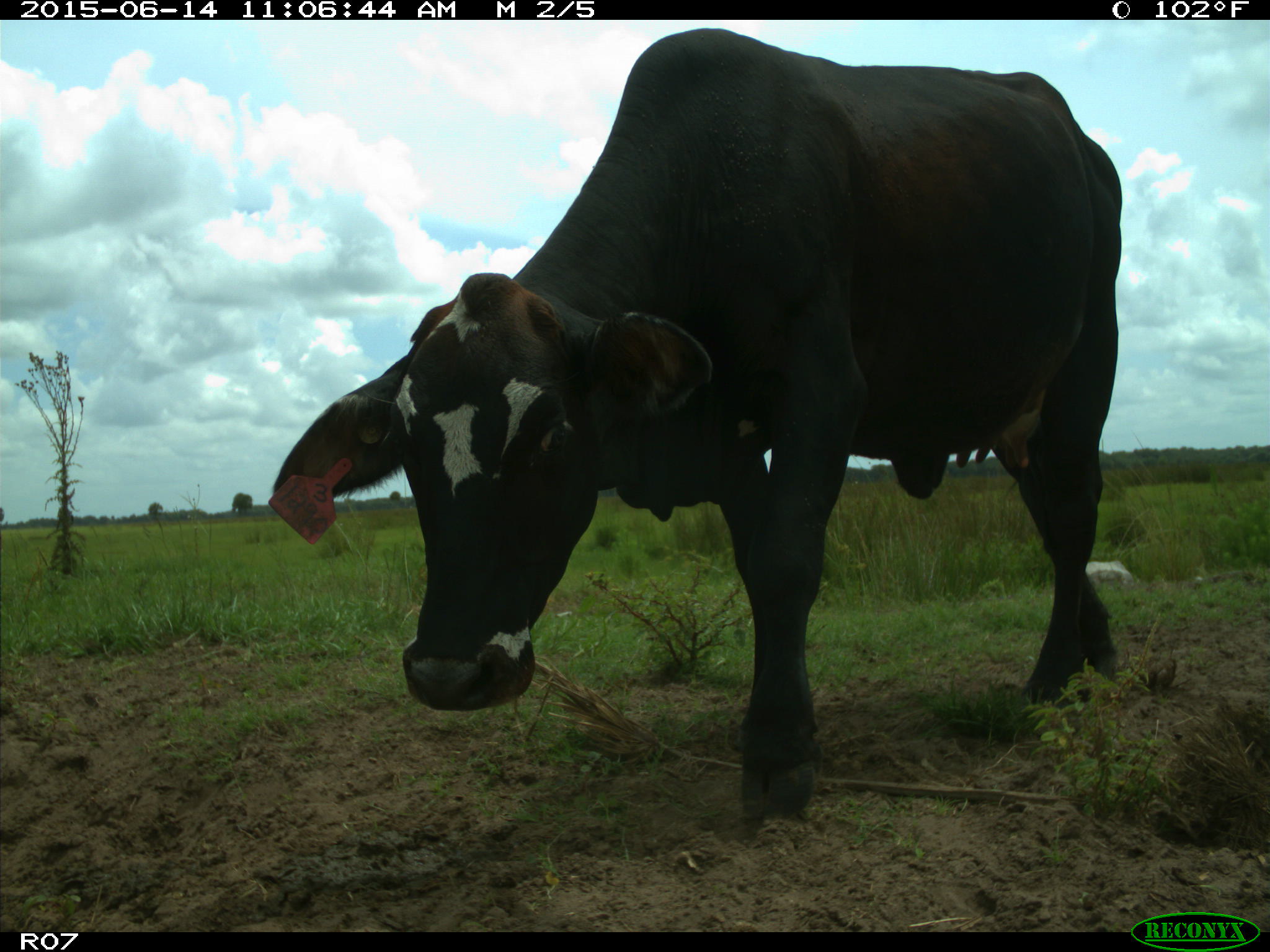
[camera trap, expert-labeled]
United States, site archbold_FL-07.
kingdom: Animalia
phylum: Chordata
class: Mammalia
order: Artiodactyla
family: Bovidae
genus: Bos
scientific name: Bos taurus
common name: domestic cow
Bos taurus (domestic cow).